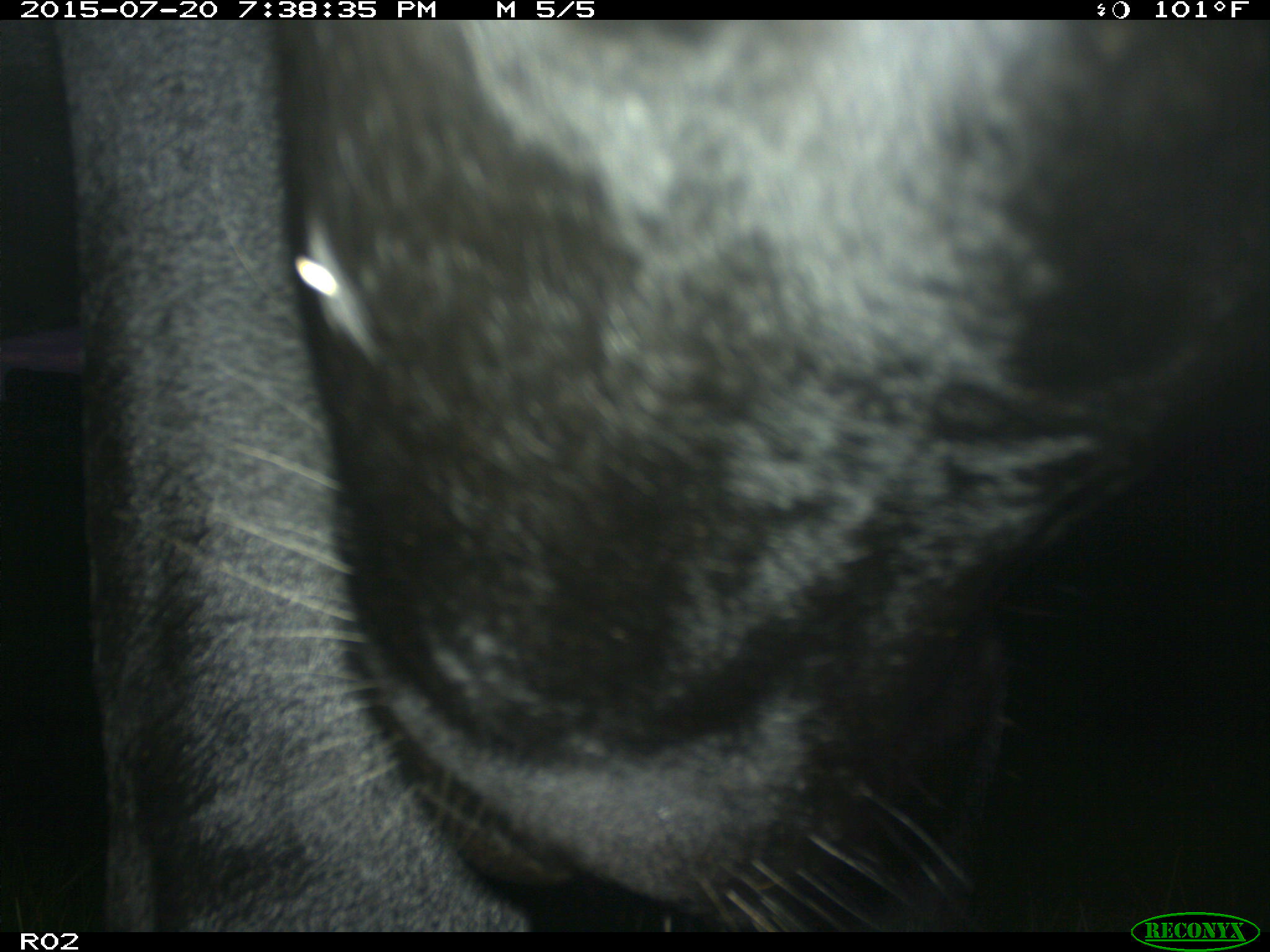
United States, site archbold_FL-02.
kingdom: Animalia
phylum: Chordata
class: Mammalia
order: Artiodactyla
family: Bovidae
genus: Bos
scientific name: Bos taurus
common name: domestic cow